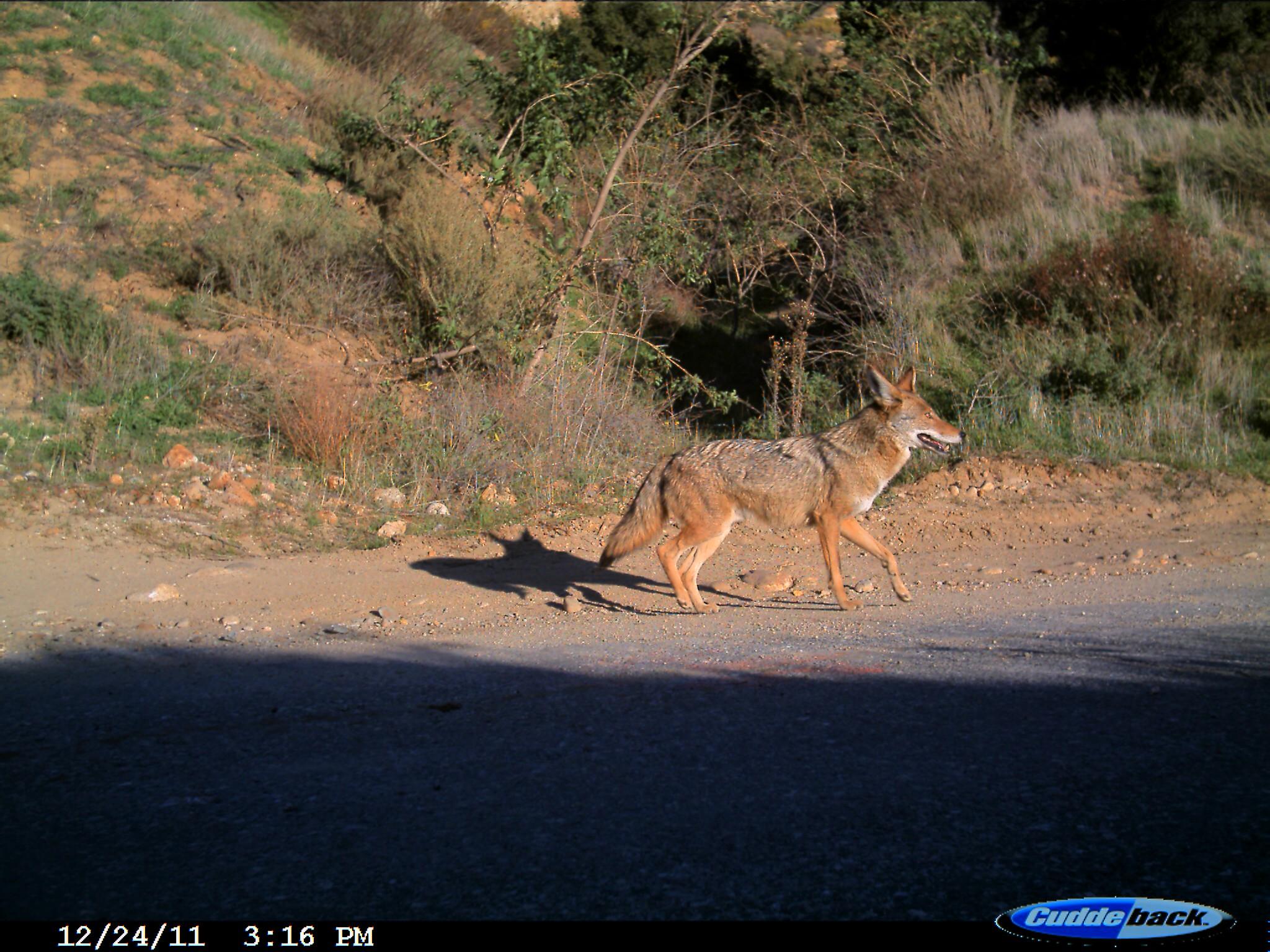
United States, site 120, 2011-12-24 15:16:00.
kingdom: Animalia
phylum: Chordata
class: Mammalia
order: Carnivora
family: Canidae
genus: Canis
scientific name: Canis latrans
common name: coyote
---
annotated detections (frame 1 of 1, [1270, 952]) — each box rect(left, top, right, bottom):
coyote: rect(596, 359, 988, 631)